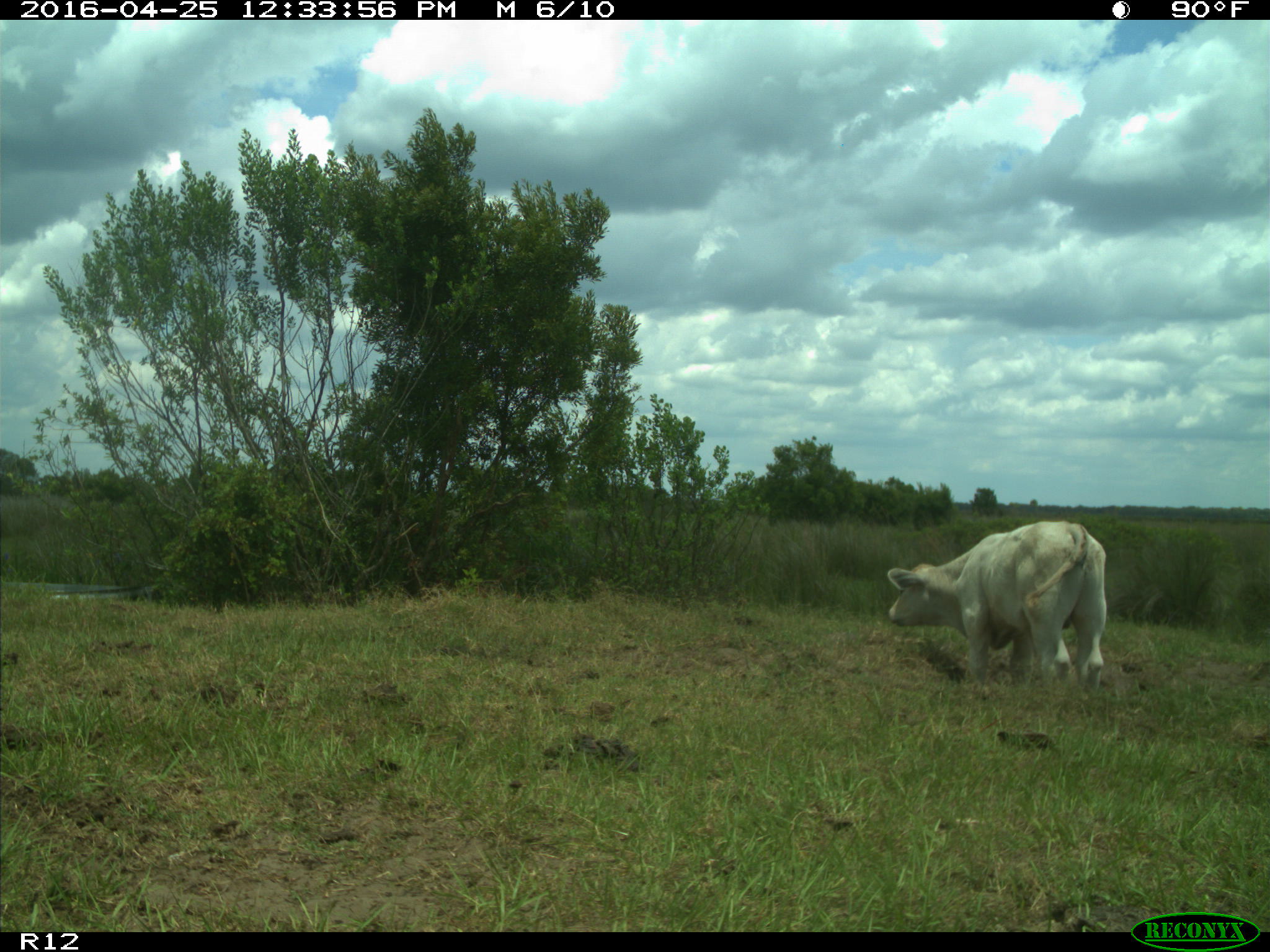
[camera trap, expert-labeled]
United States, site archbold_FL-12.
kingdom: Animalia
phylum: Chordata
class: Mammalia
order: Artiodactyla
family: Bovidae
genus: Bos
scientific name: Bos taurus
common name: domestic cow